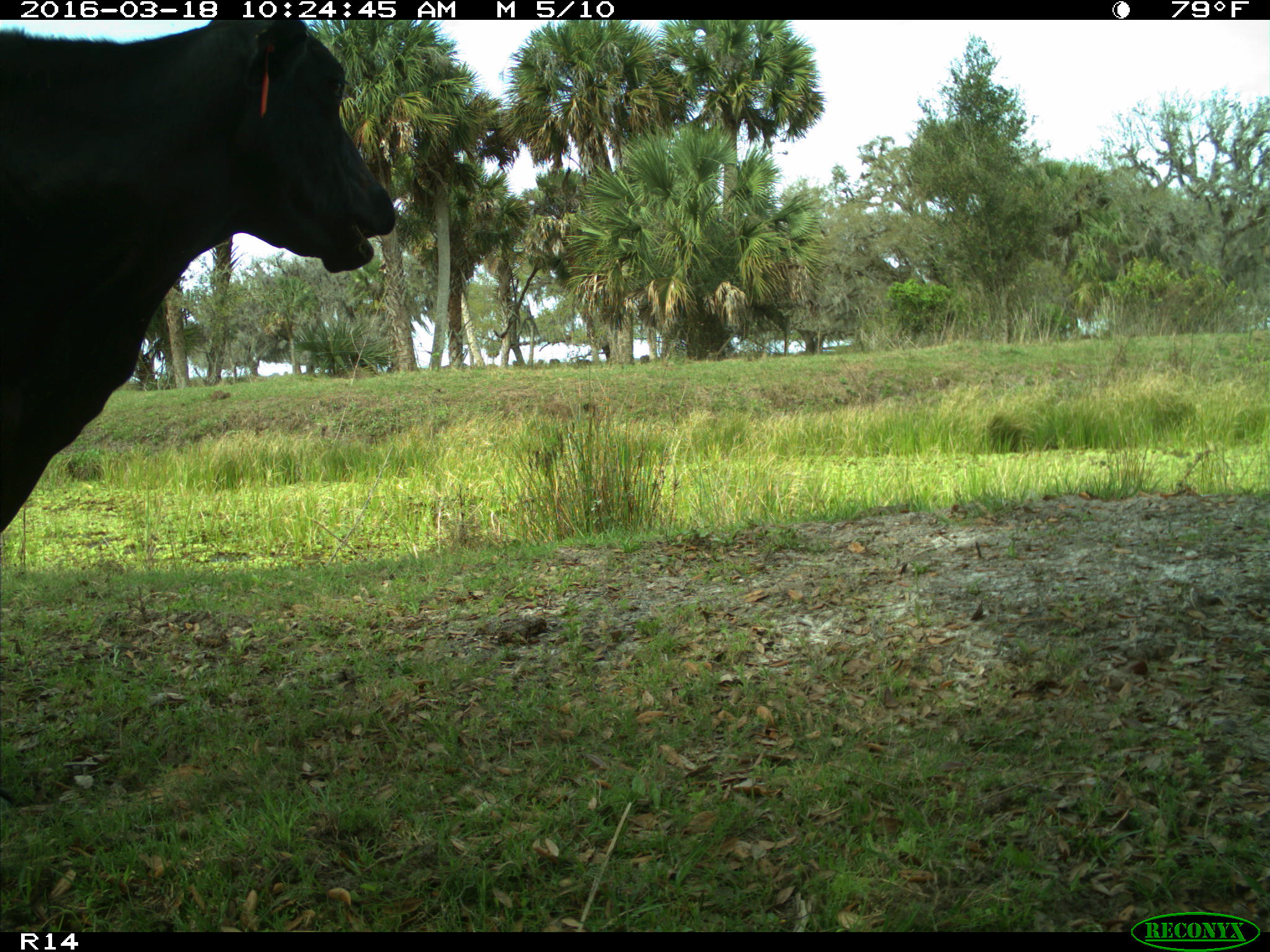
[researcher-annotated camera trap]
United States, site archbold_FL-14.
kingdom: Animalia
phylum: Chordata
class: Mammalia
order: Artiodactyla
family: Bovidae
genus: Bos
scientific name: Bos taurus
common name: domestic cow